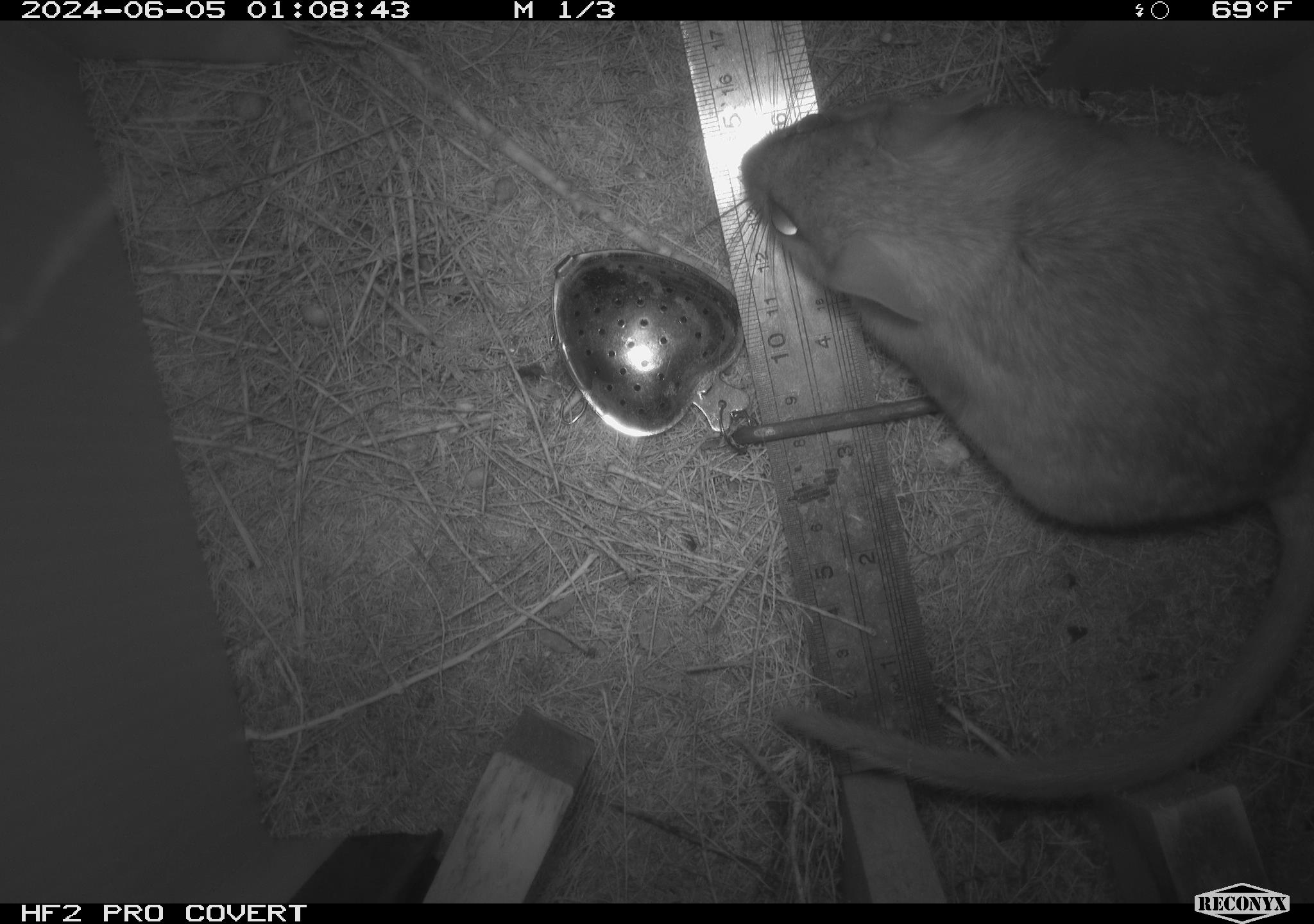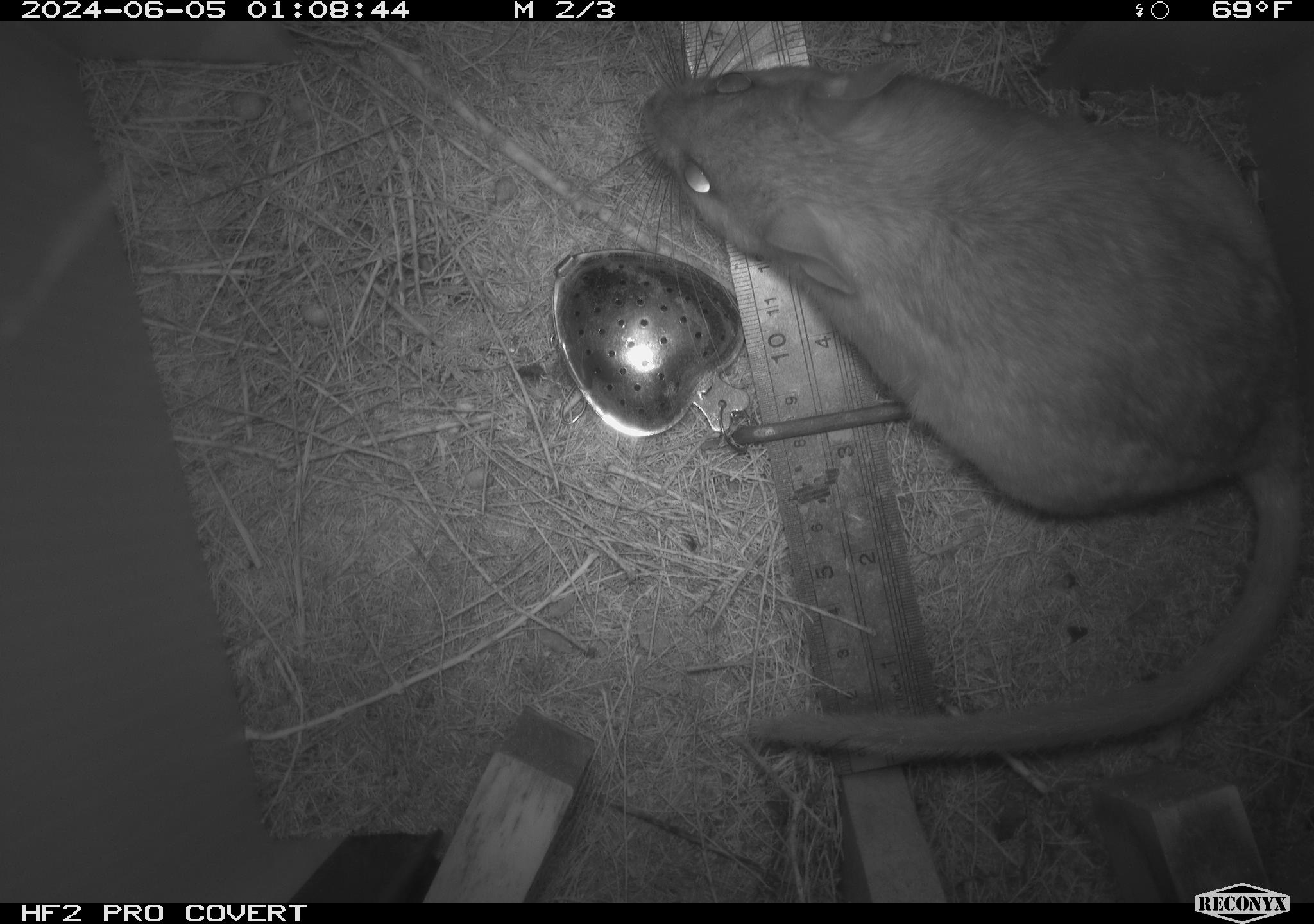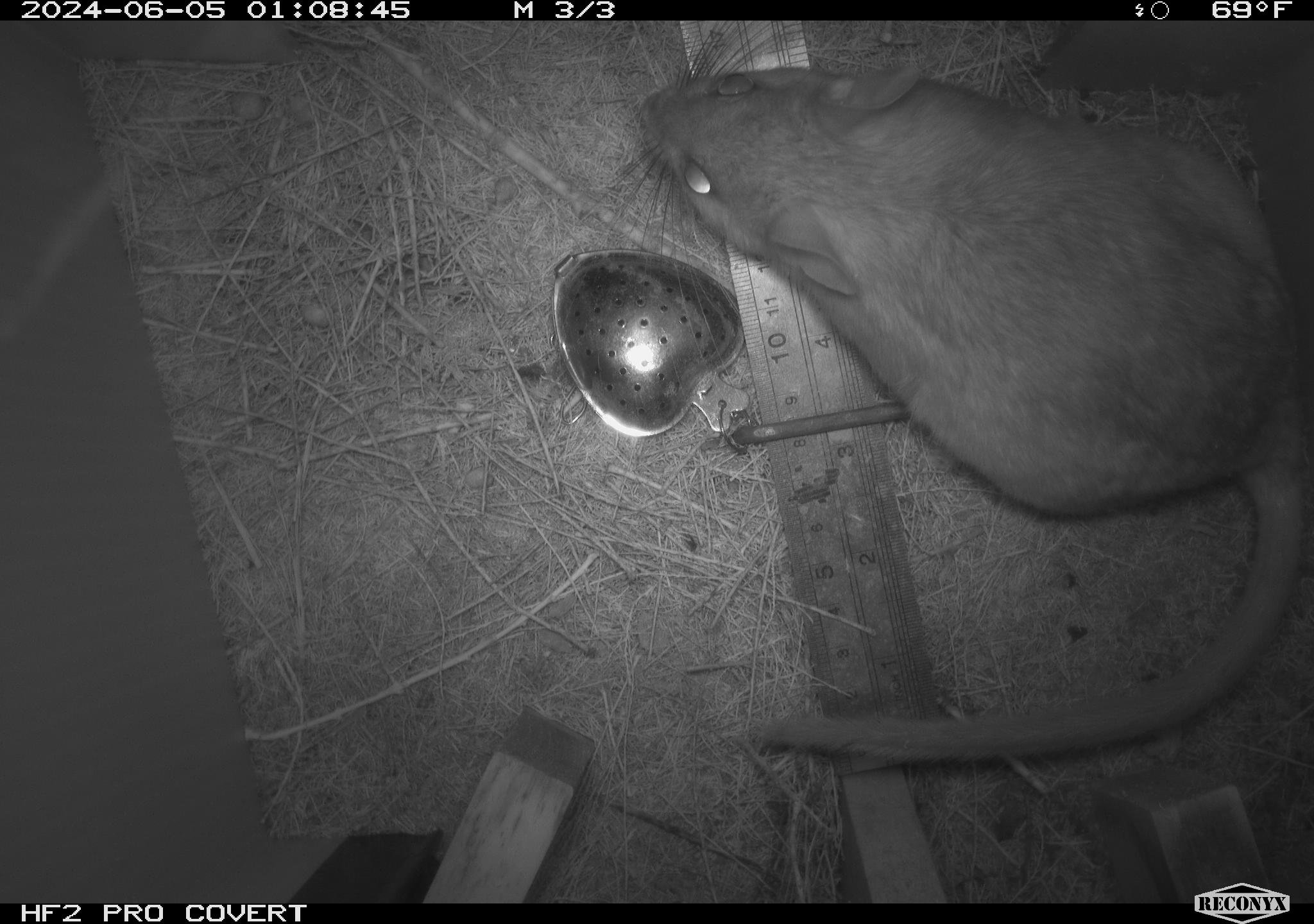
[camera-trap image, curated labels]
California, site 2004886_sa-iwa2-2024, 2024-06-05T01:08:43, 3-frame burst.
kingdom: Animalia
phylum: Chordata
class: Mammalia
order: Rodentia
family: Cricetidae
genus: Neotoma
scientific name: Neotoma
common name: pack rat or woodrat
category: neotoma species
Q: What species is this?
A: Neotoma species (pack rat or woodrat) (Neotoma).